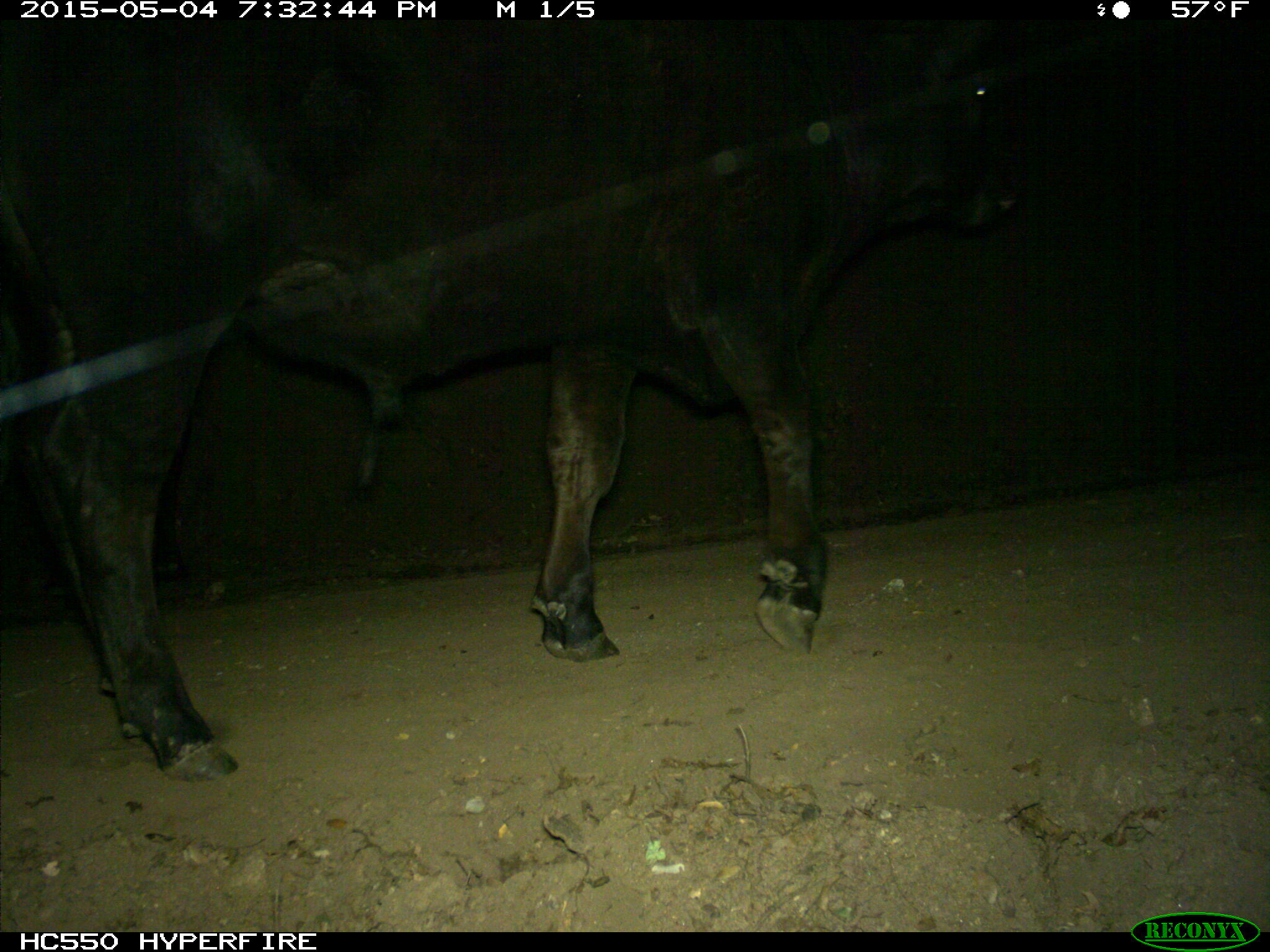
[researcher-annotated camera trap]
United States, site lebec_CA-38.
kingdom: Animalia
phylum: Chordata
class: Mammalia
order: Artiodactyla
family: Bovidae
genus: Bos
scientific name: Bos taurus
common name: domestic cow